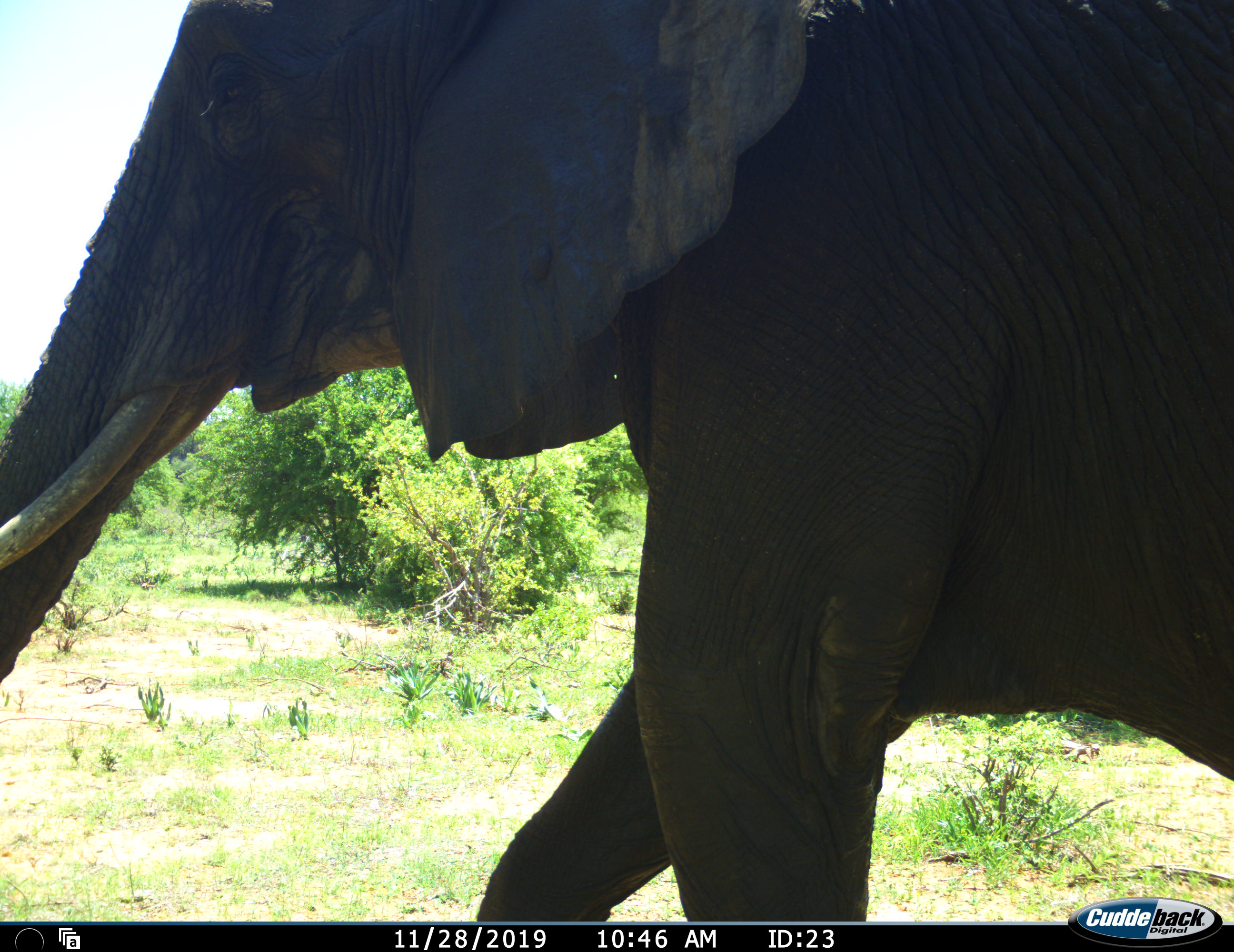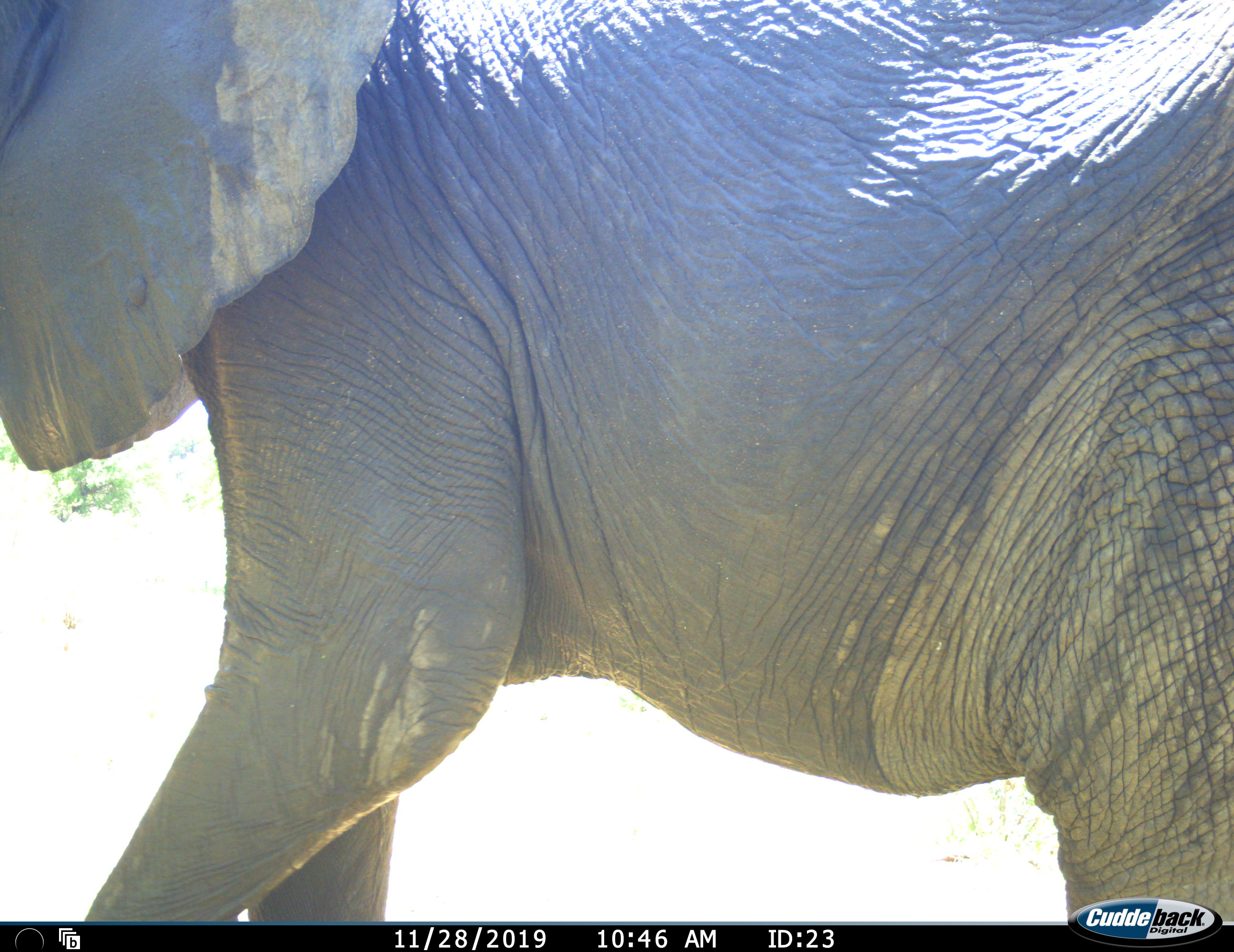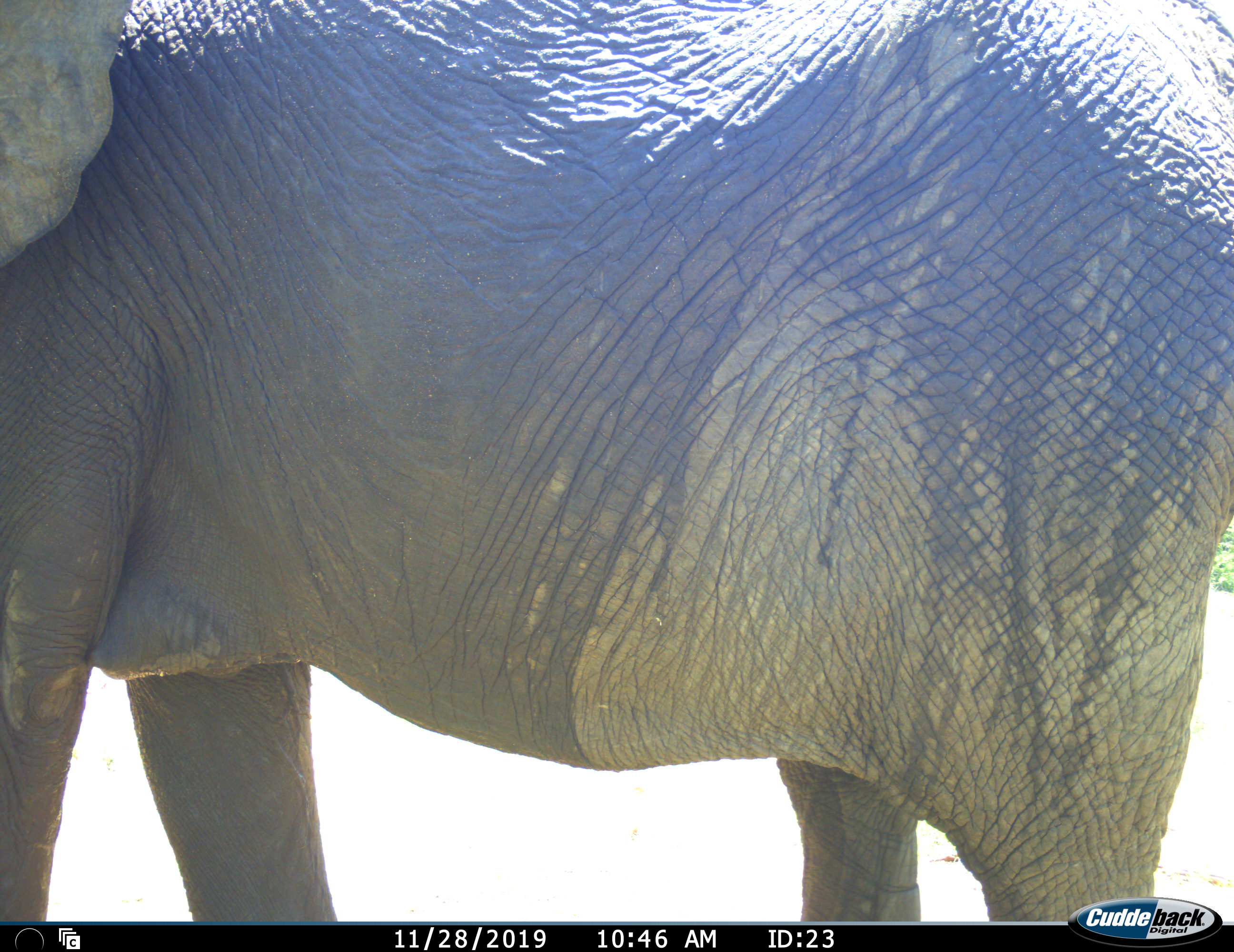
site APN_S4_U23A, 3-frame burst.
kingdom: Animalia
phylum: Chordata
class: Mammalia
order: Proboscidea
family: Elephantidae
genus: Loxodonta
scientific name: Loxodonta africana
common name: african bush elephant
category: elephant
Elephant (african bush elephant) (Loxodonta africana), count 1. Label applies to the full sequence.